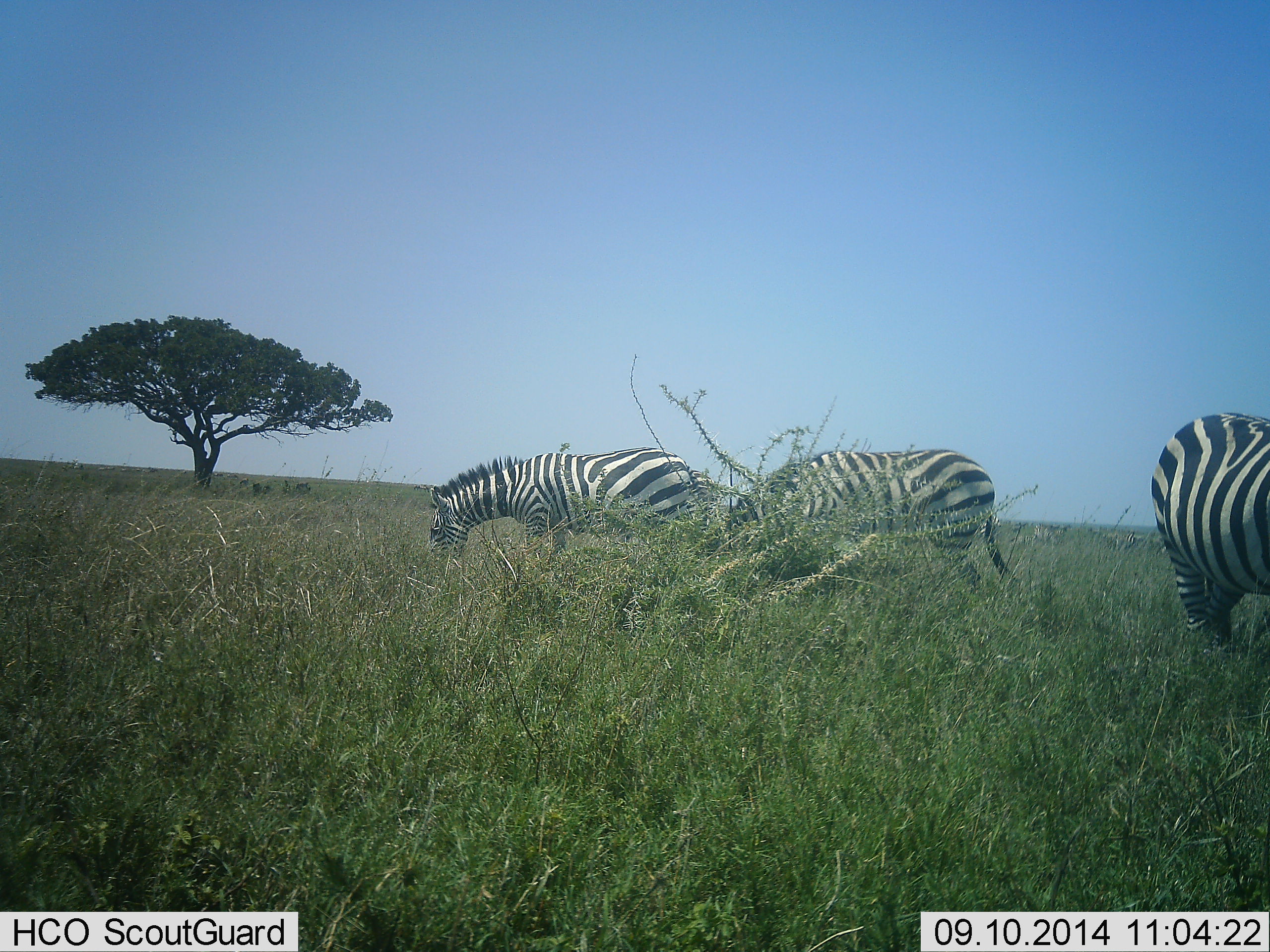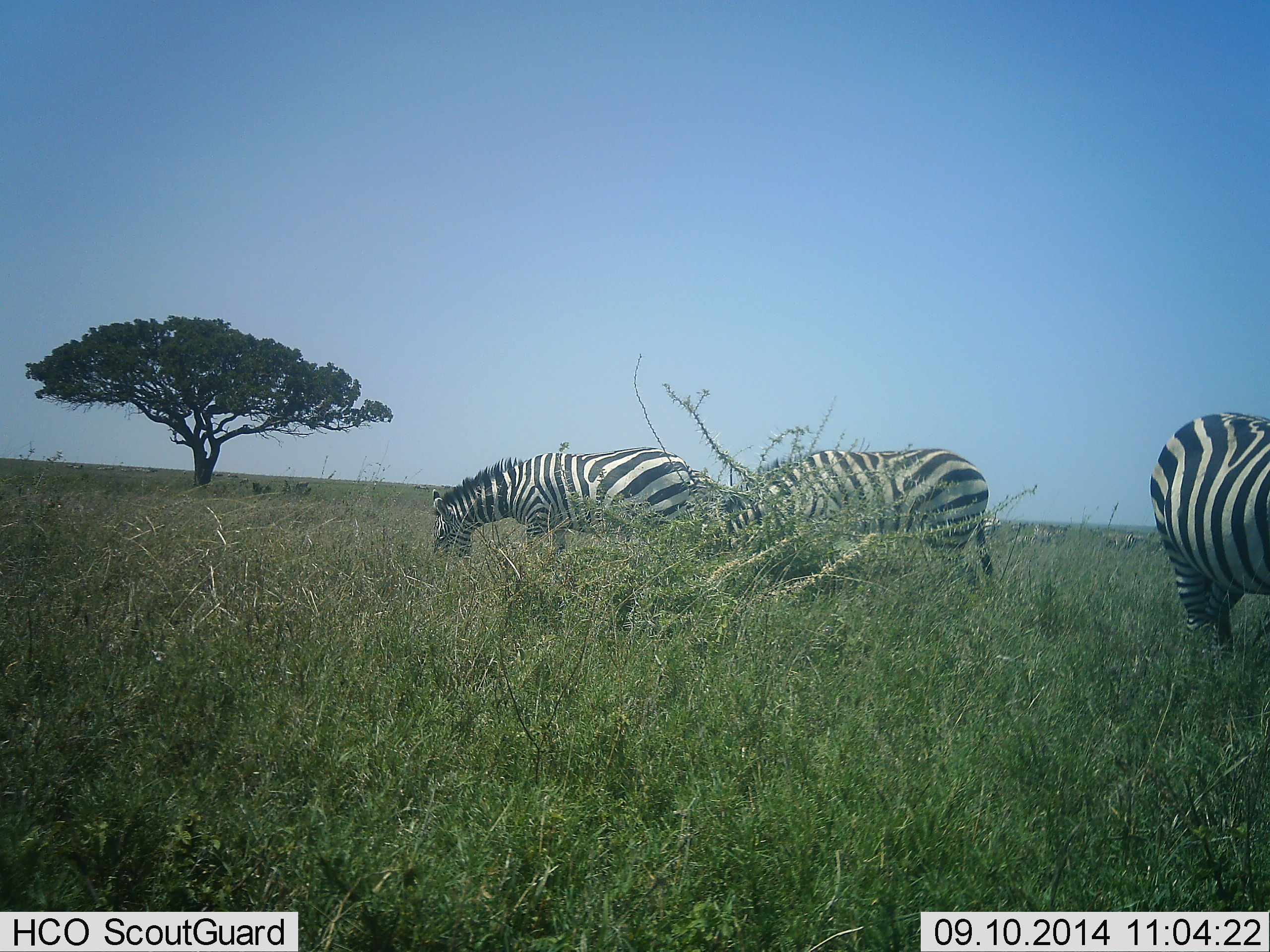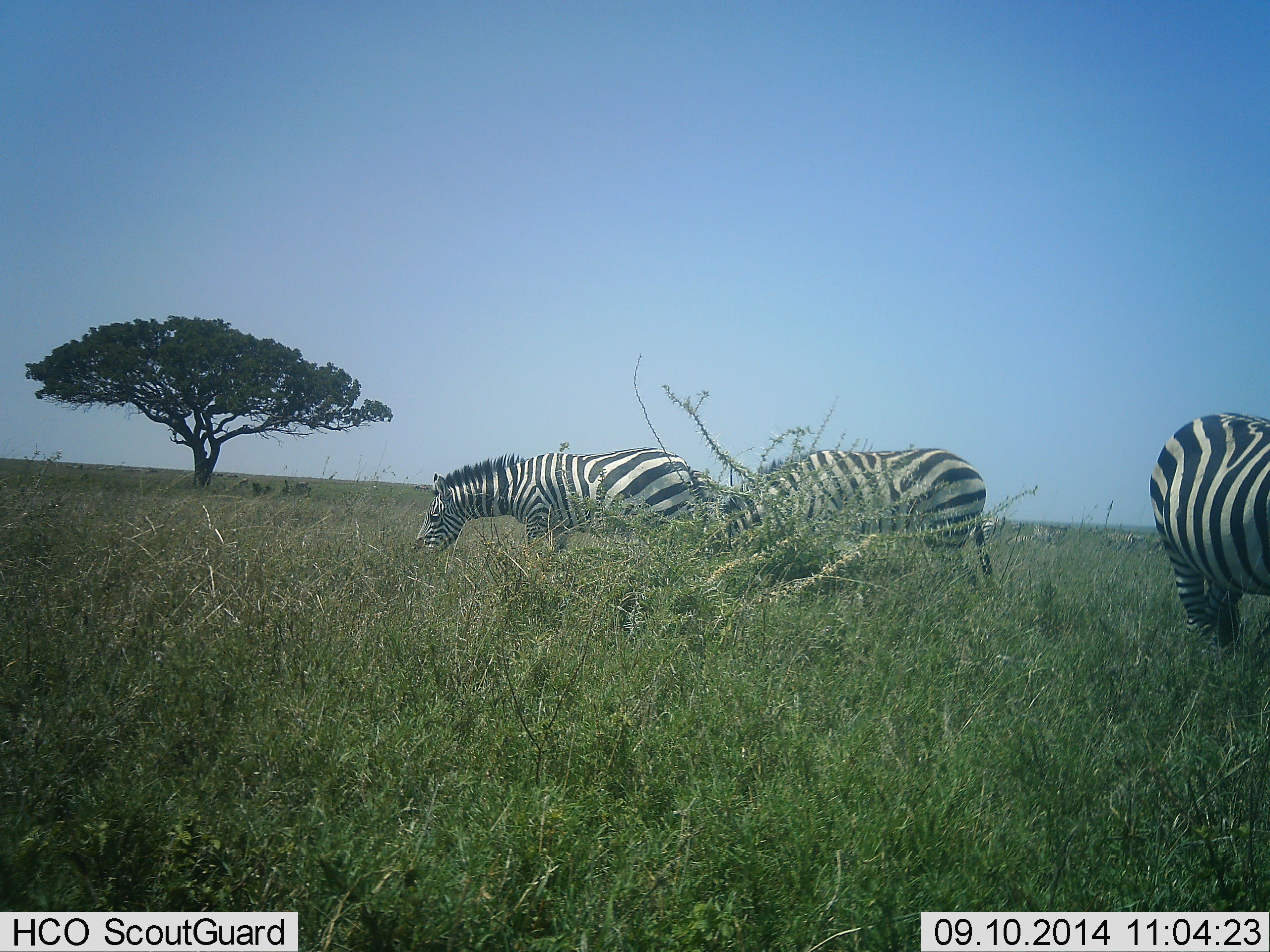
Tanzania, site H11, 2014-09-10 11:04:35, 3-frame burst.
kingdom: Animalia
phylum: Chordata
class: Mammalia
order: Perissodactyla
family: Equidae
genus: Equus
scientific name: Equus quagga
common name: plains zebra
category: zebra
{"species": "zebra (plains zebra) (Equus quagga)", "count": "3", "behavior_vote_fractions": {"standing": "20%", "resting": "0%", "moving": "0%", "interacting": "0%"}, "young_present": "0%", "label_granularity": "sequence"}